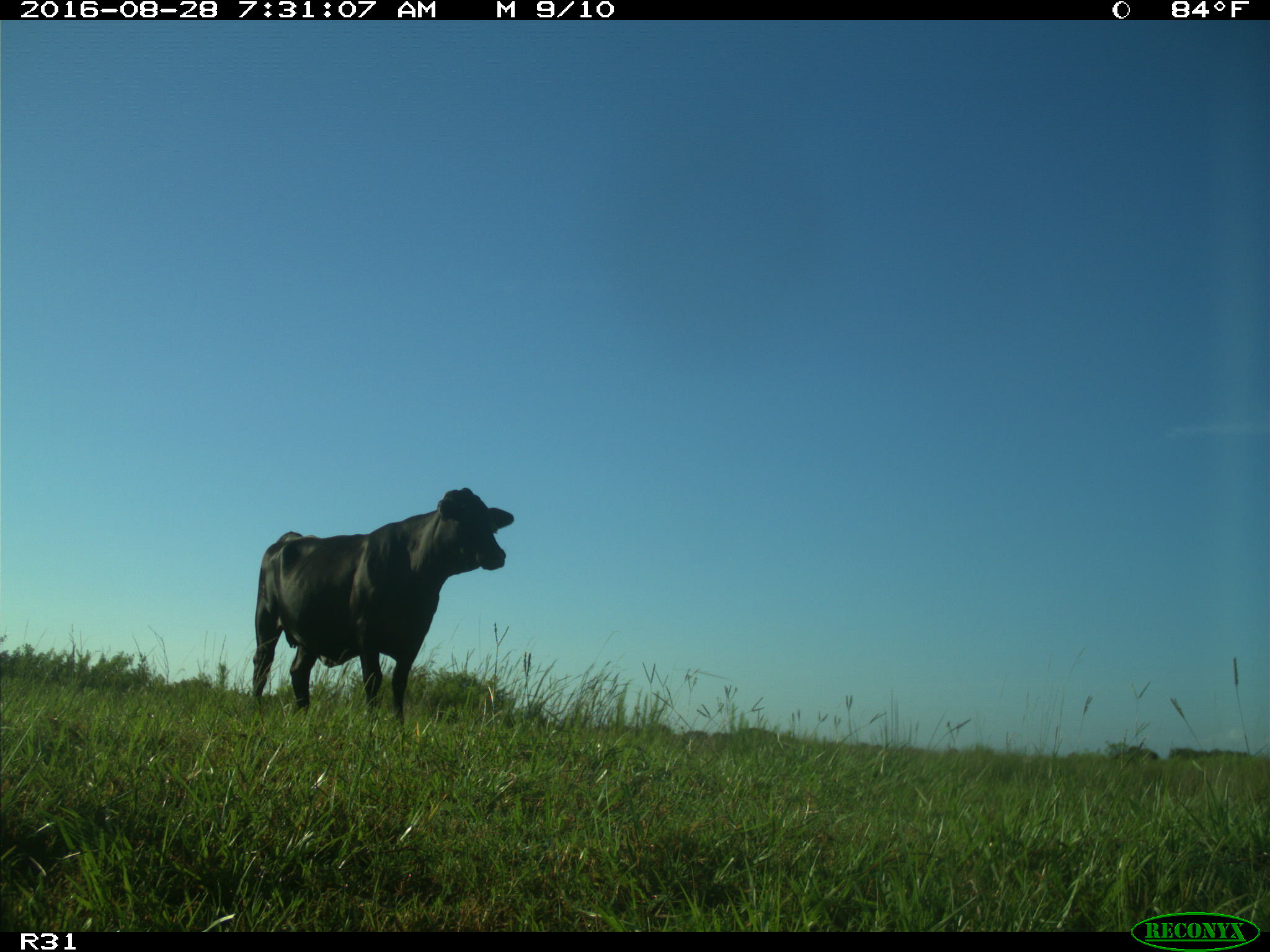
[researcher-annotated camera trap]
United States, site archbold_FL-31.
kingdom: Animalia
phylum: Chordata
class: Mammalia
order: Artiodactyla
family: Bovidae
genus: Bos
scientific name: Bos taurus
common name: domestic cow